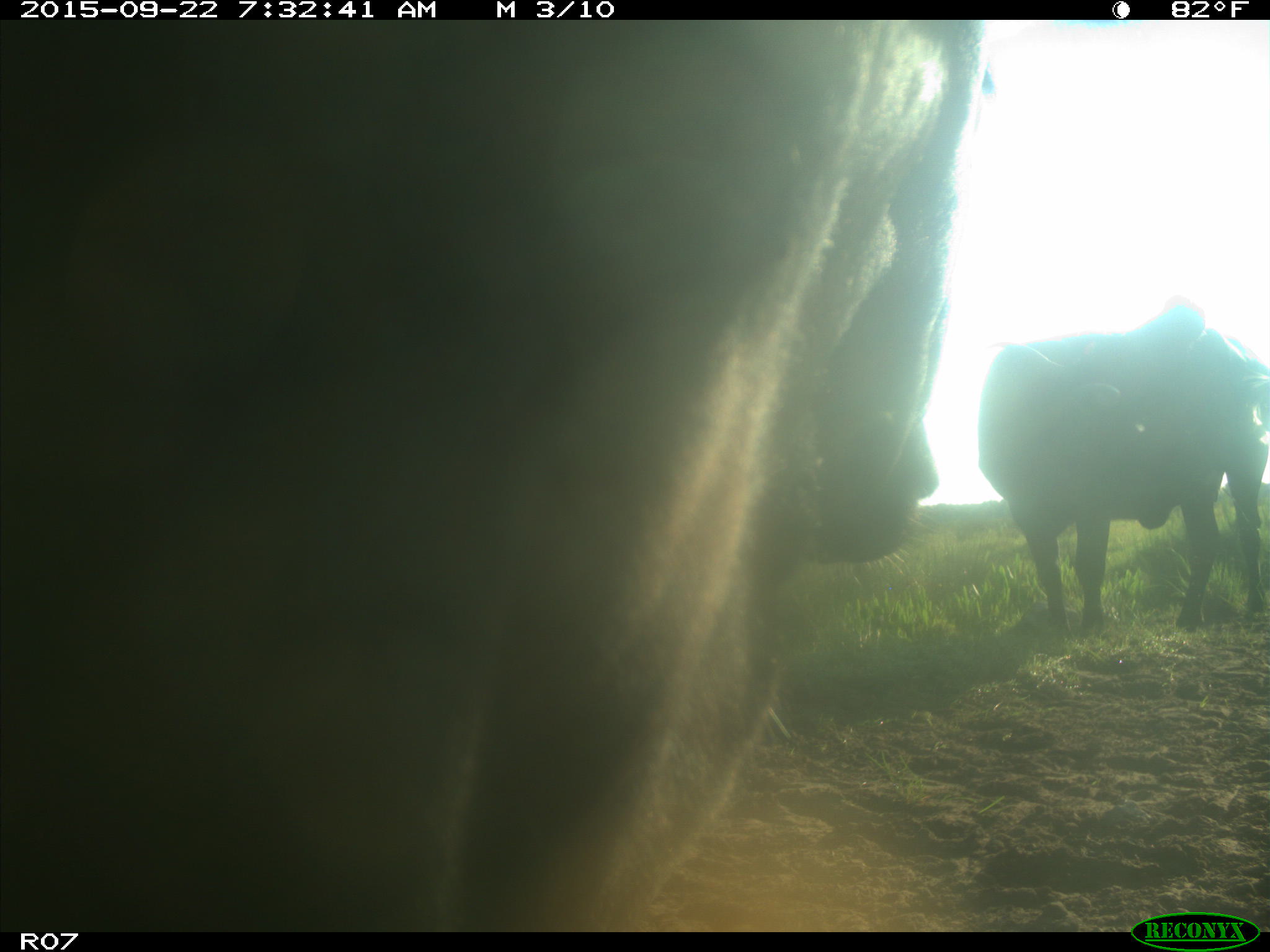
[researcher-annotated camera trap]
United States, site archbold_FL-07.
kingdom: Animalia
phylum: Chordata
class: Mammalia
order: Artiodactyla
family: Bovidae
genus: Bos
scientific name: Bos taurus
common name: domestic cow